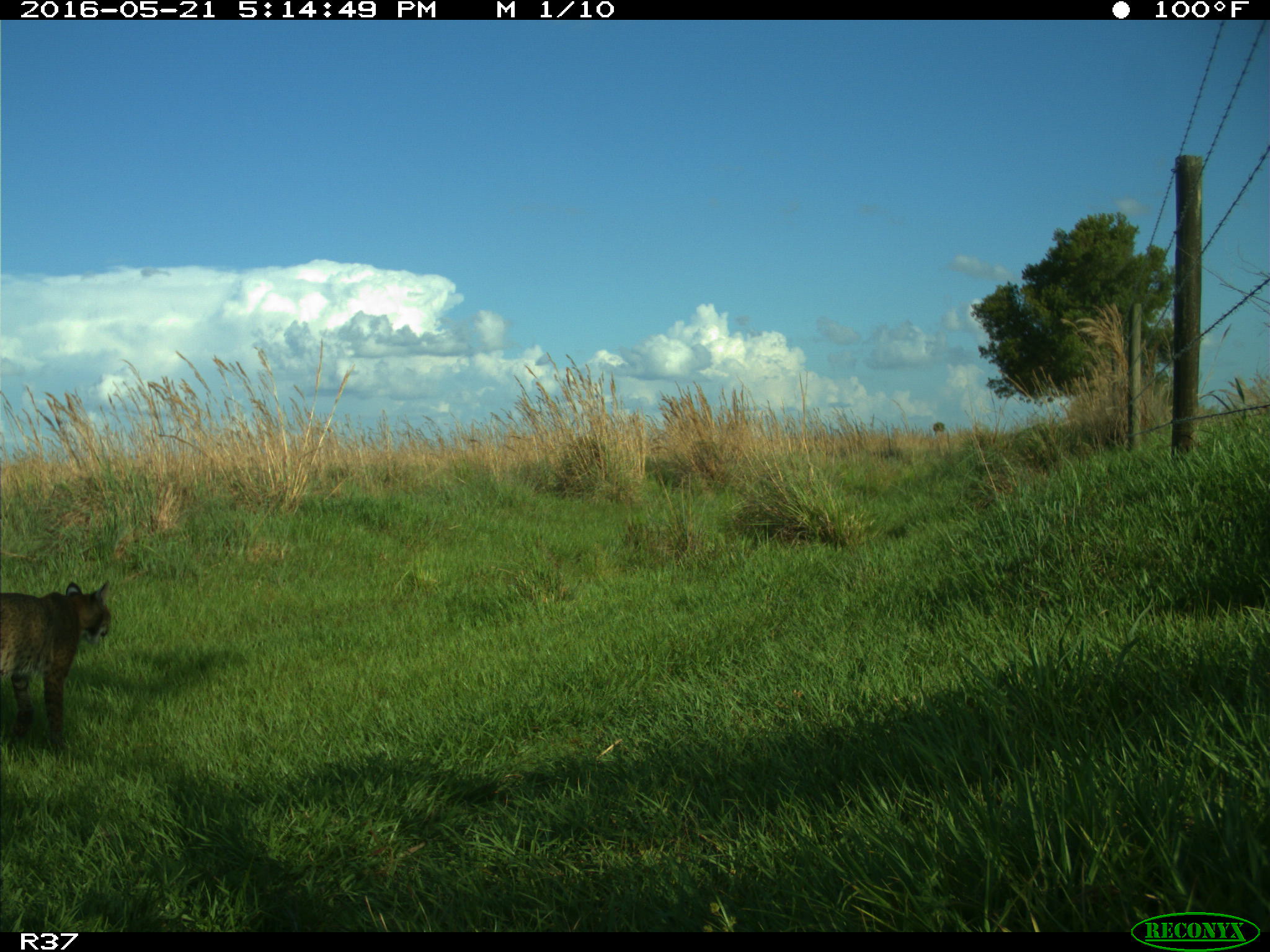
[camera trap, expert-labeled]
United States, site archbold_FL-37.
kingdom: Animalia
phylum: Chordata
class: Mammalia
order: Carnivora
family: Felidae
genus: Lynx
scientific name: Lynx rufus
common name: bobcat